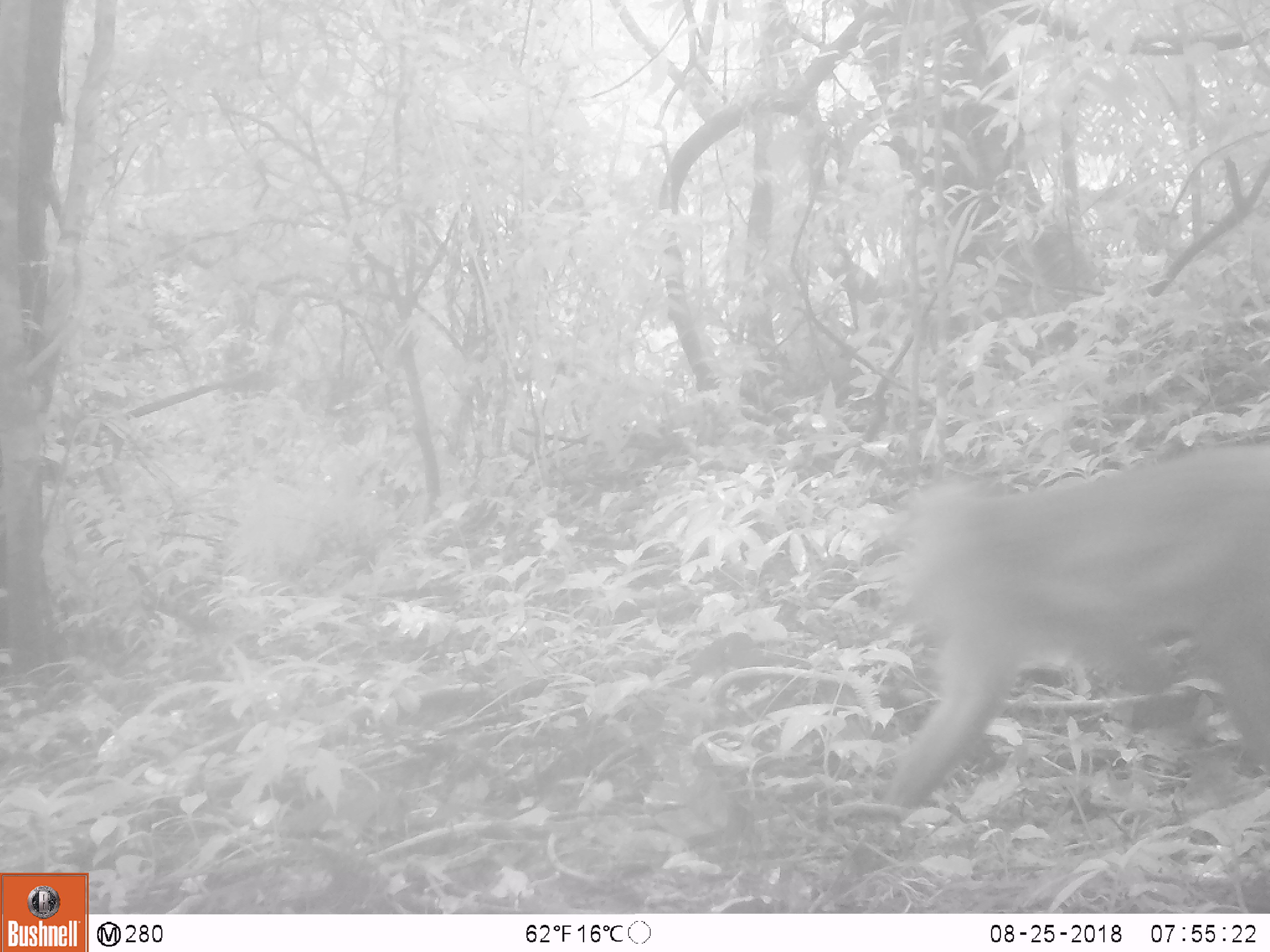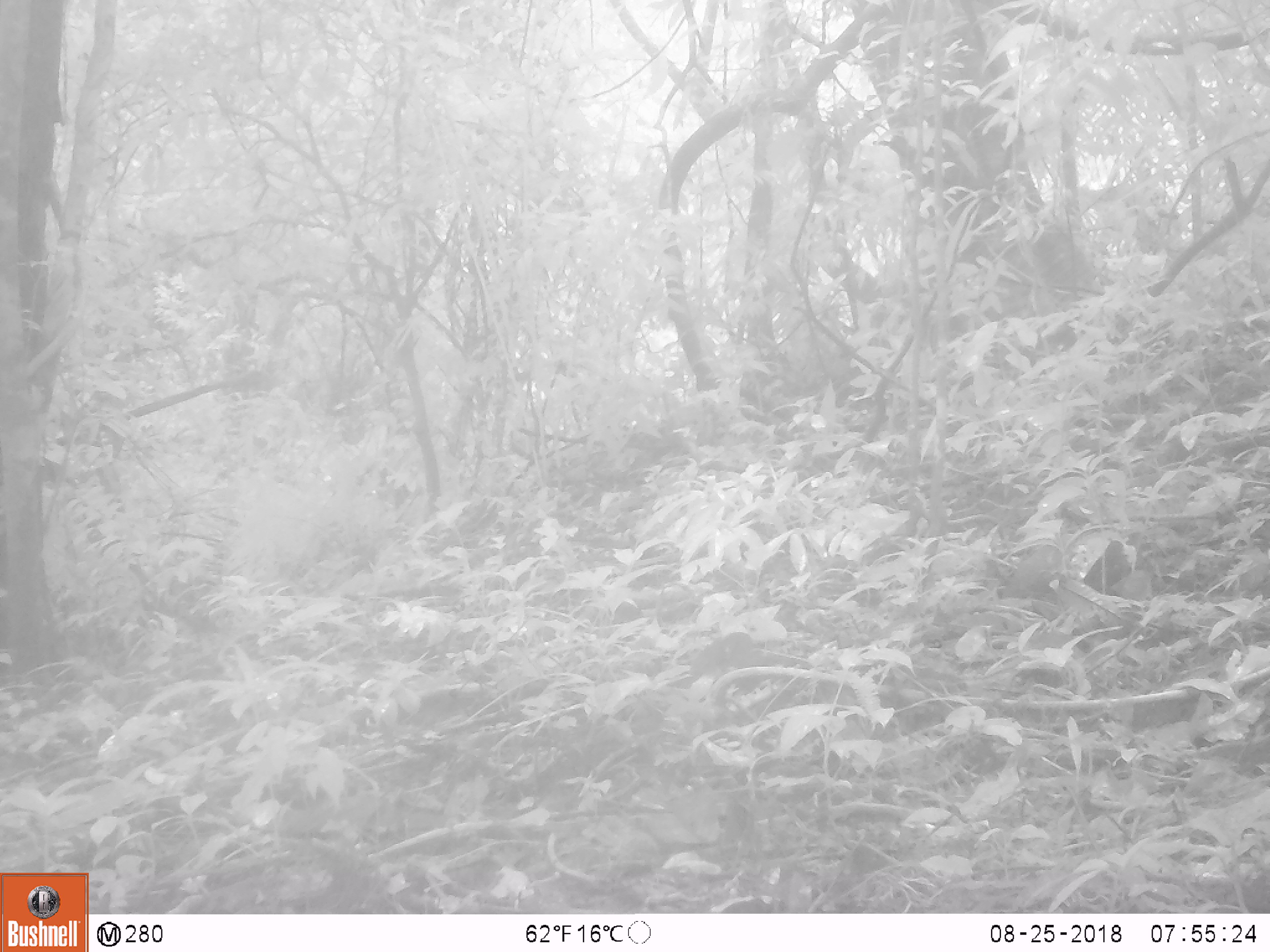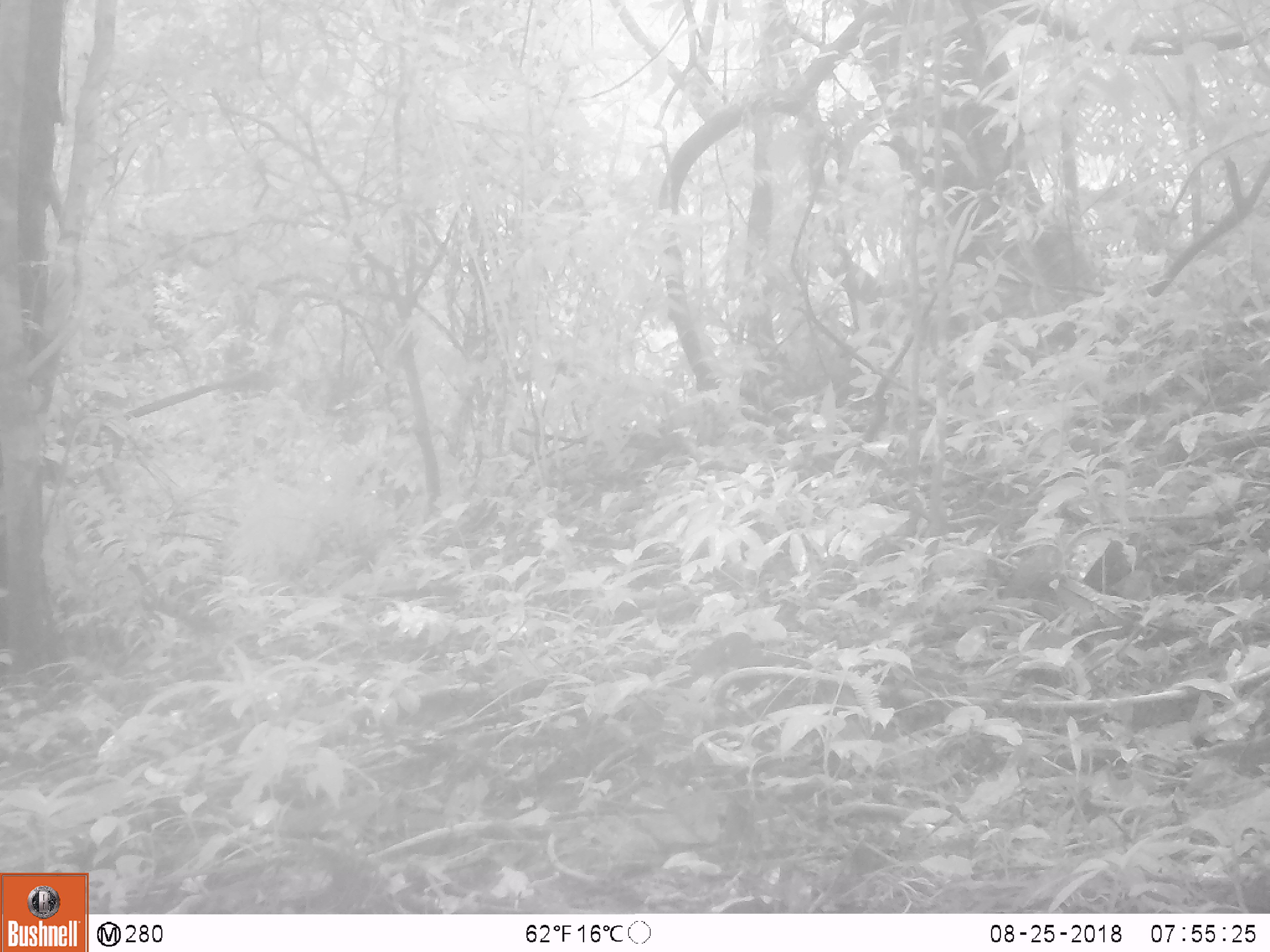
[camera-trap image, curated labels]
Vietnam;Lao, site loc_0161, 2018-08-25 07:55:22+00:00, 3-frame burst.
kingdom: Animalia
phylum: Chordata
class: Mammalia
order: Primates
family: Cercopithecidae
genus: Macaca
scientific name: Macaca nemestrina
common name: pig-tailed macaque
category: pig tailed macaque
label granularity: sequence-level